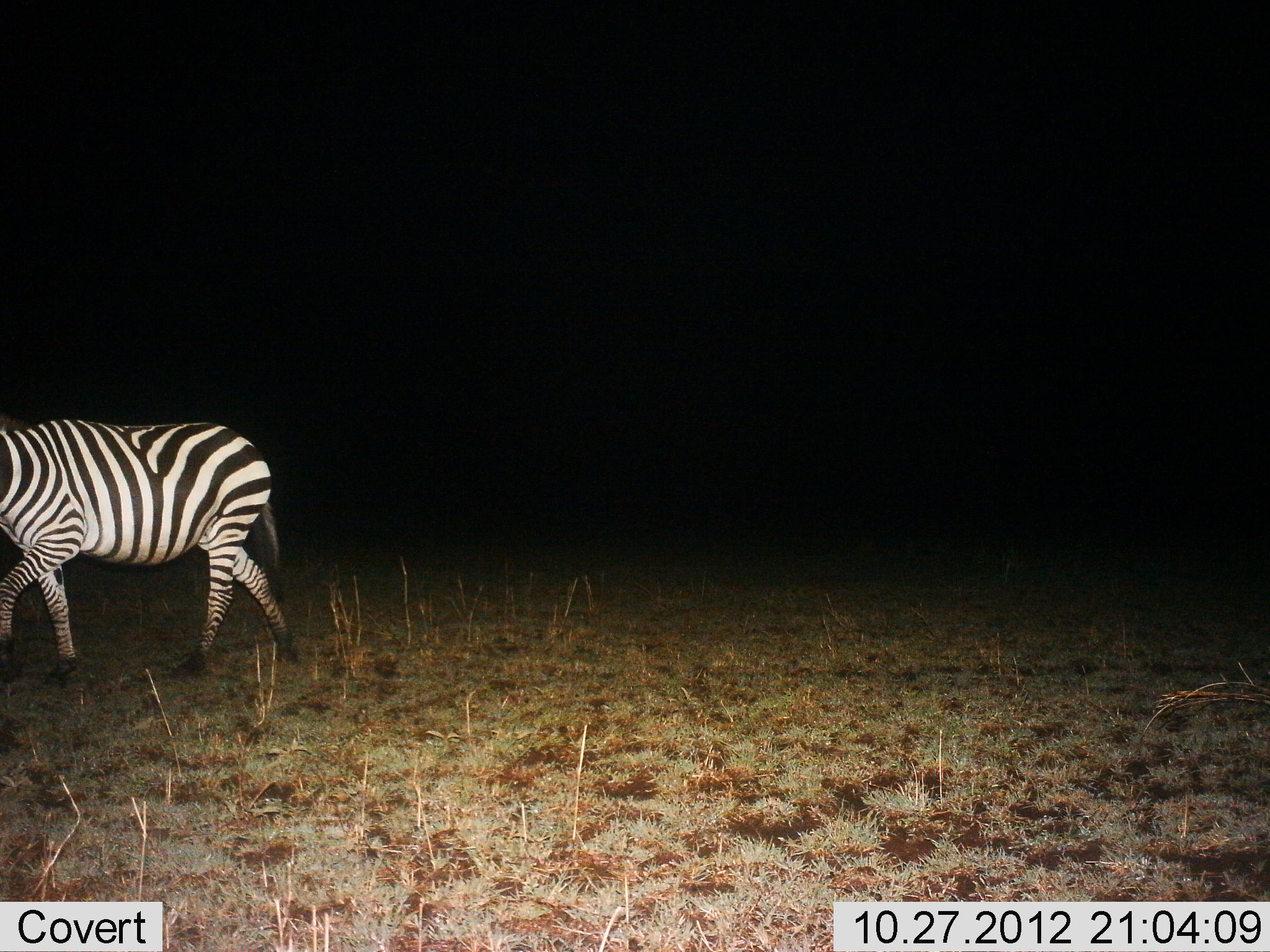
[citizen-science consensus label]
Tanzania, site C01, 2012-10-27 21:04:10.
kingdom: Animalia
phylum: Chordata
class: Mammalia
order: Perissodactyla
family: Equidae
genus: Equus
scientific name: Equus quagga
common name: plains zebra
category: zebra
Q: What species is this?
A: Zebra (plains zebra) (Equus quagga).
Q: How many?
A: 1.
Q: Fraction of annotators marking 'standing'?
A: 0%.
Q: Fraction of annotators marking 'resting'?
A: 0%.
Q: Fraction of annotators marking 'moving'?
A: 100%.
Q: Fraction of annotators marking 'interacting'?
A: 0%.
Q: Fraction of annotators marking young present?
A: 0%.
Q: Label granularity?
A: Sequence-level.